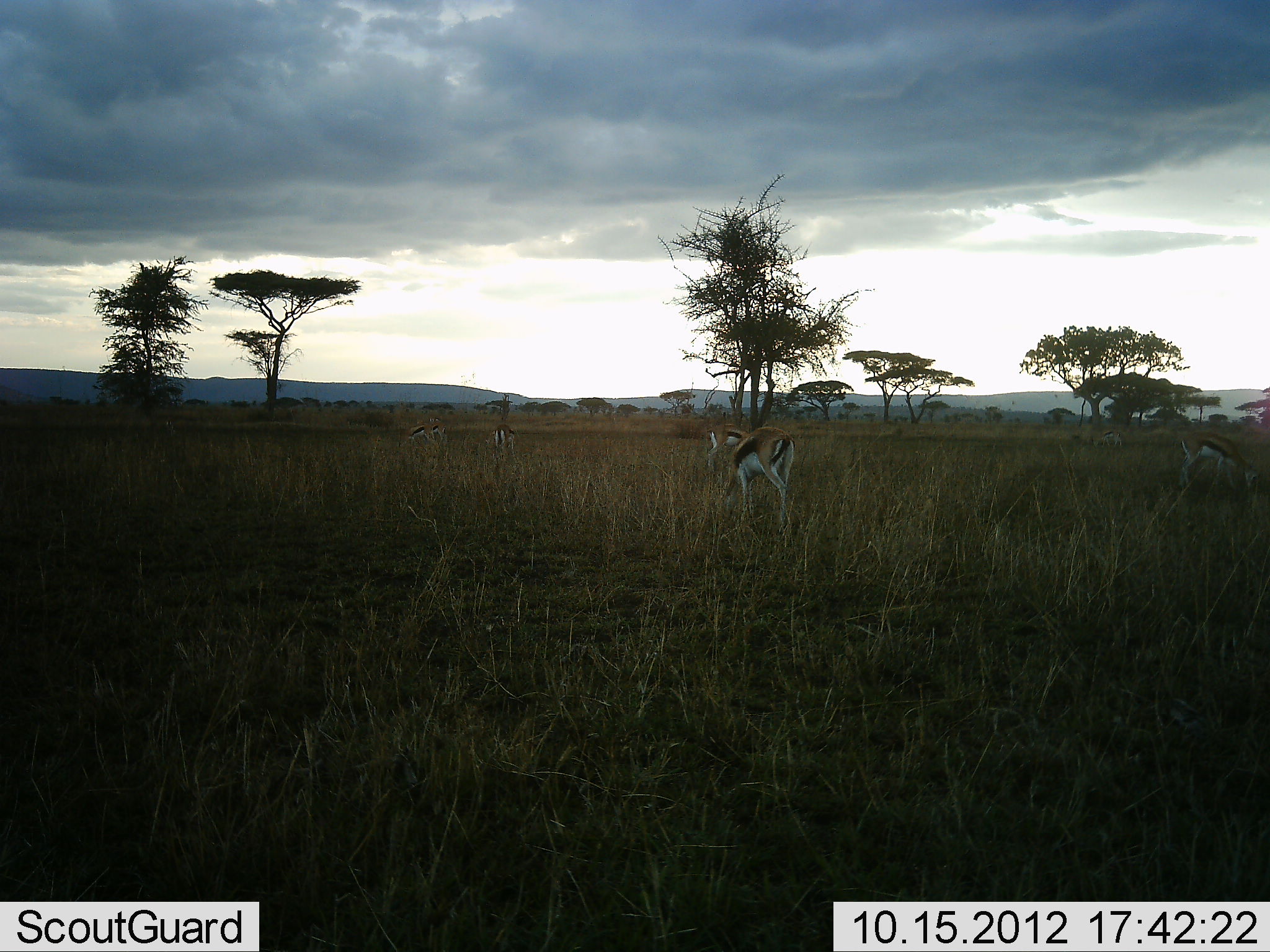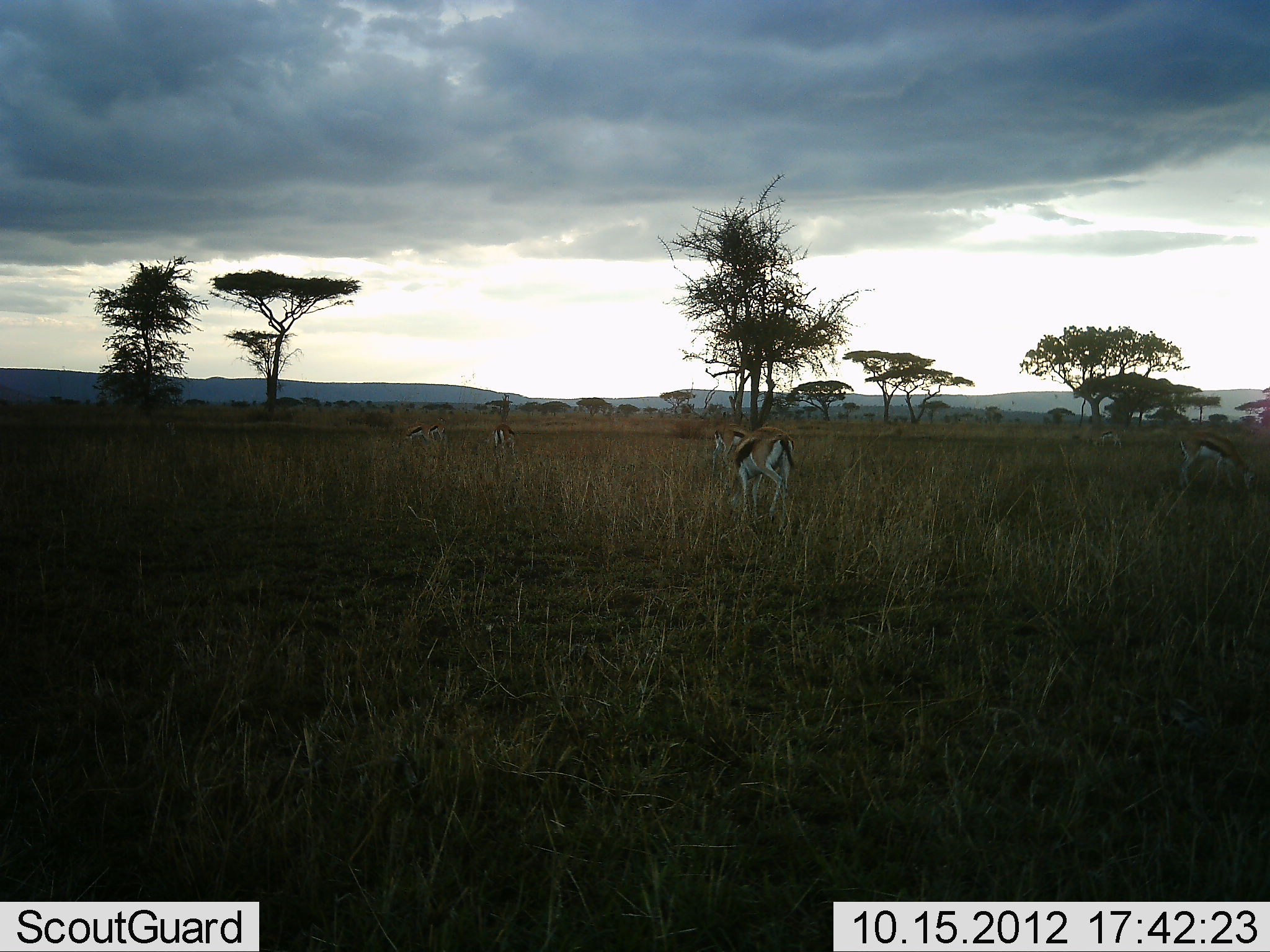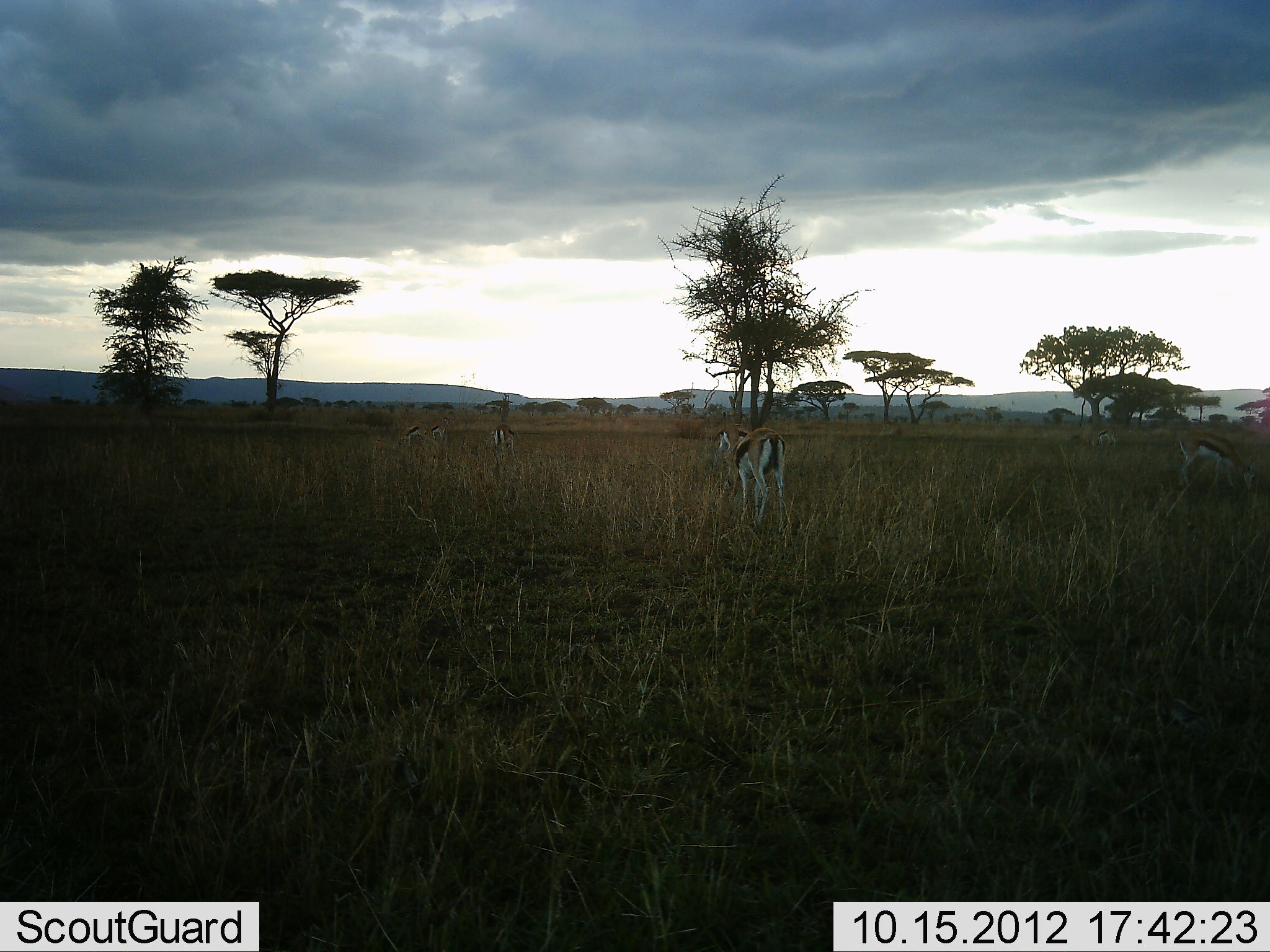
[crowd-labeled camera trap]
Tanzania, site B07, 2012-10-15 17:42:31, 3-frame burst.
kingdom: Animalia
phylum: Chordata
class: Mammalia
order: Artiodactyla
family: Bovidae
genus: Eudorcas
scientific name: Eudorcas thomsonii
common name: thomson's gazelle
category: gazellethomsons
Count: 6.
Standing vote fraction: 30%.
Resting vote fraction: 0%.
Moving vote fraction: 30%.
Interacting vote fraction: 0%.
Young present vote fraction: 0%.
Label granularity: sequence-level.